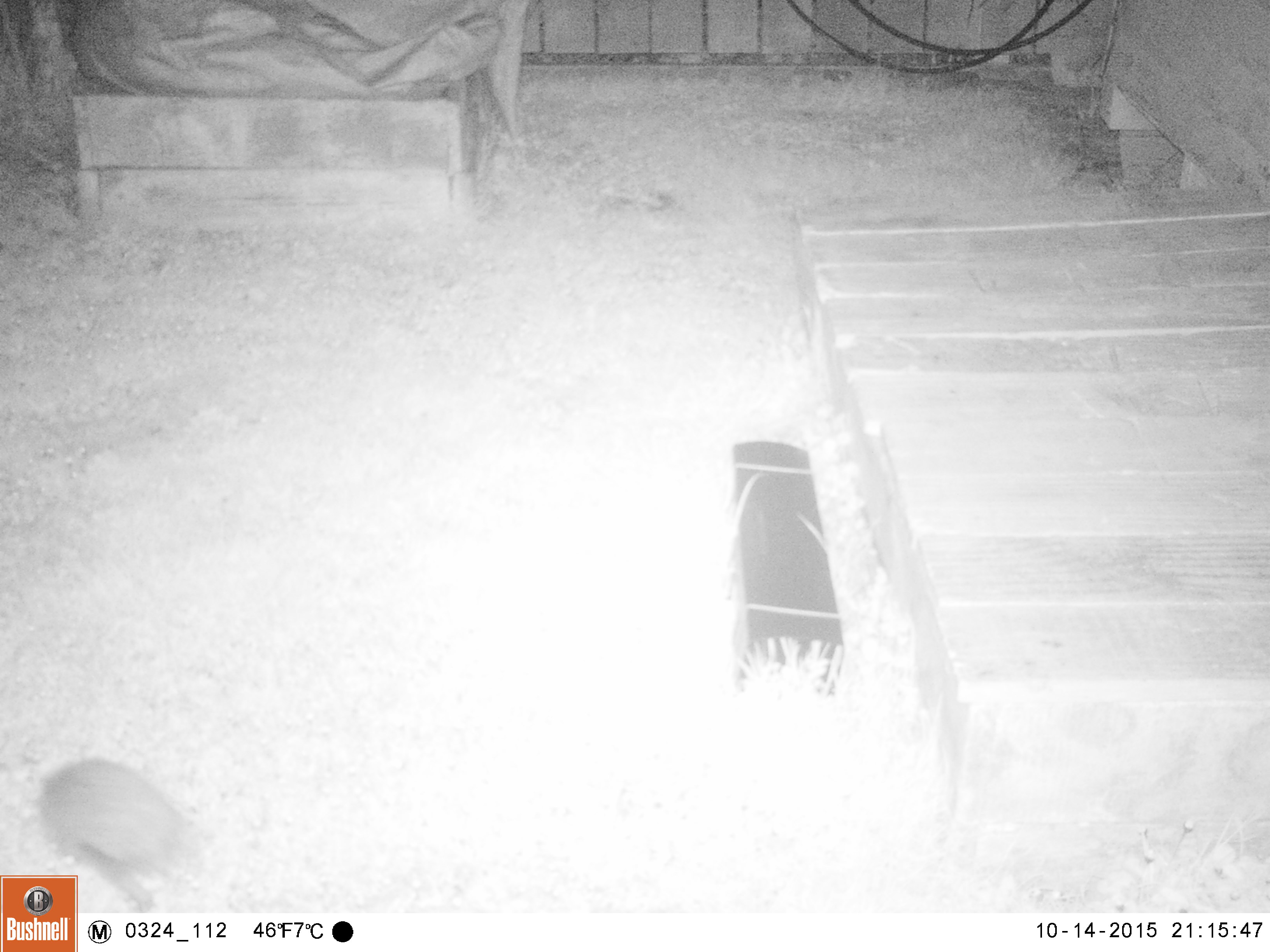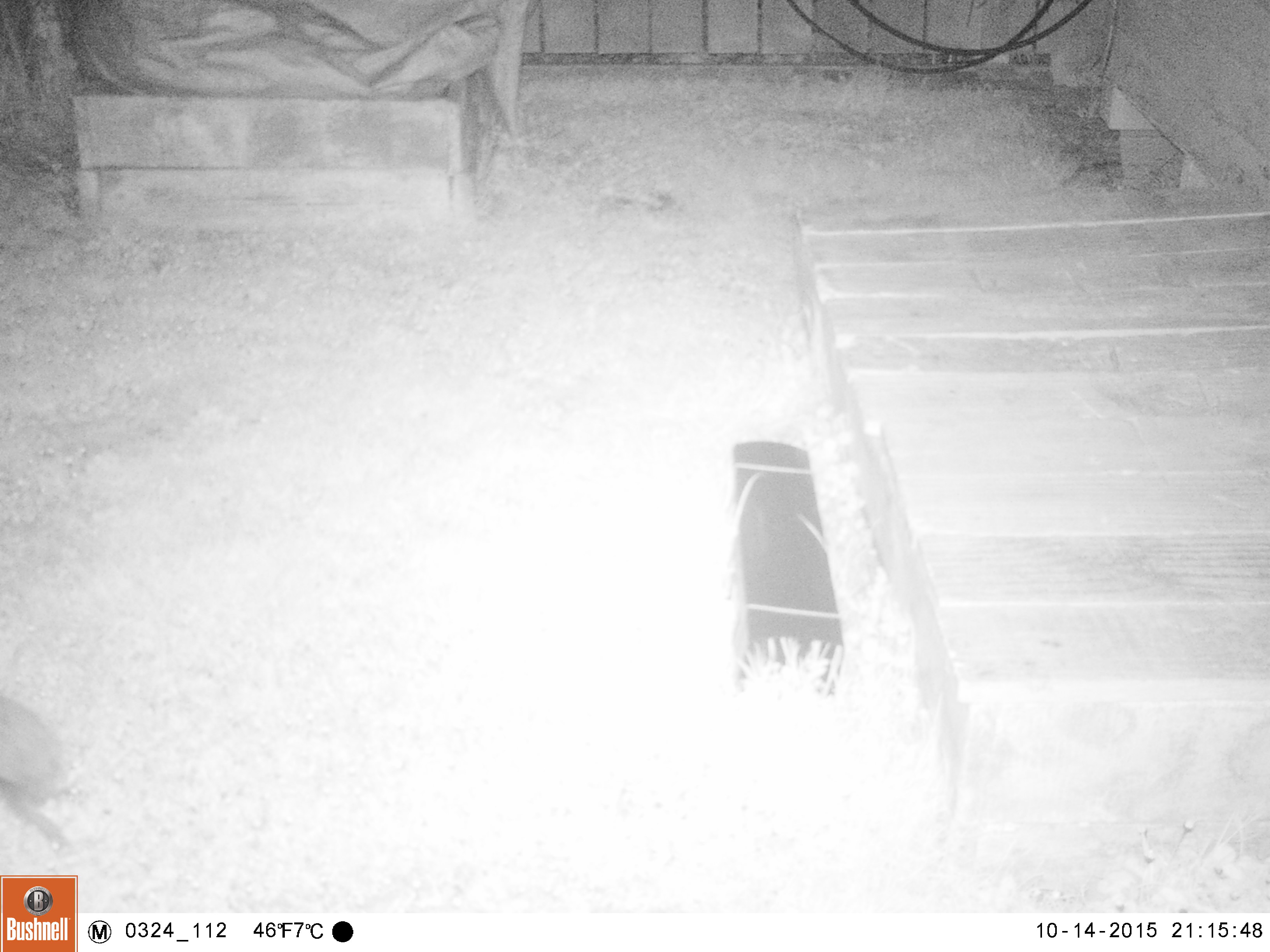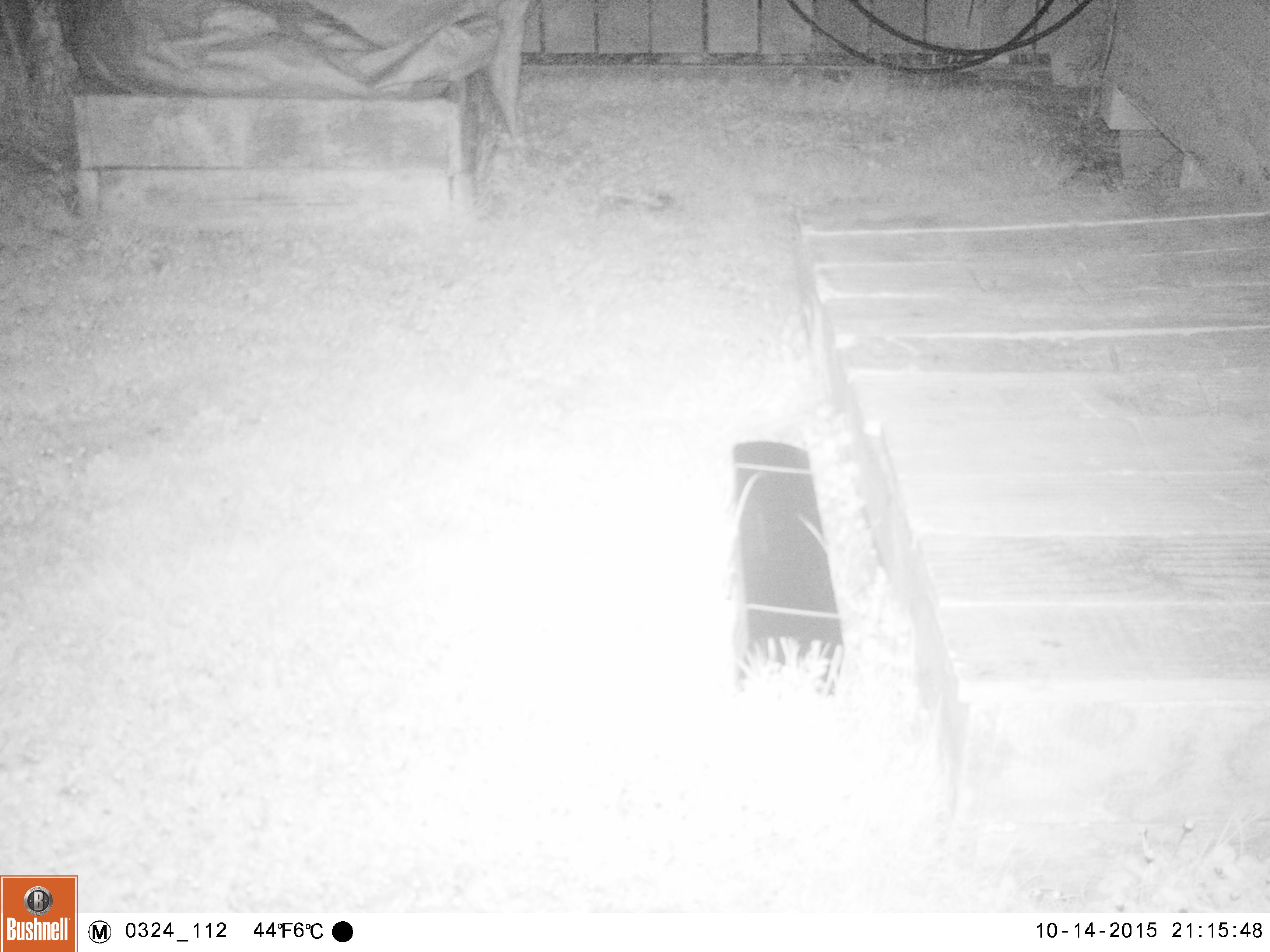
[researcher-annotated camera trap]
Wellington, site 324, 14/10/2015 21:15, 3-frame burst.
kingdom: Animalia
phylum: Chordata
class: Mammalia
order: Eulipotyphla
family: Erinaceidae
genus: Erinaceus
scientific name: Erinaceus europaeus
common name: hedgehog